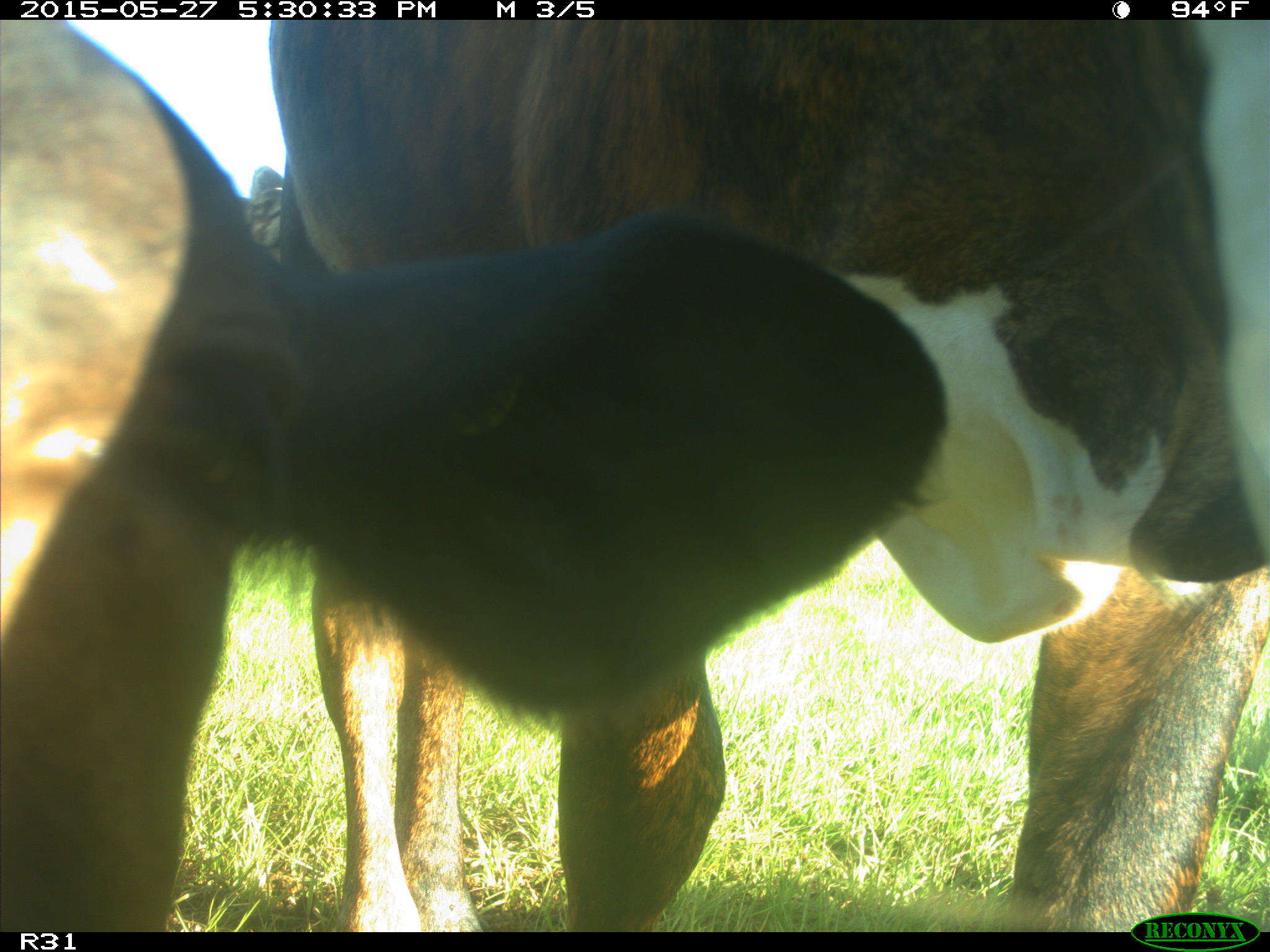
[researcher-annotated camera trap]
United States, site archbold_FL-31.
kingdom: Animalia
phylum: Chordata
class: Mammalia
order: Artiodactyla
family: Bovidae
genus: Bos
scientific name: Bos taurus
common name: domestic cow